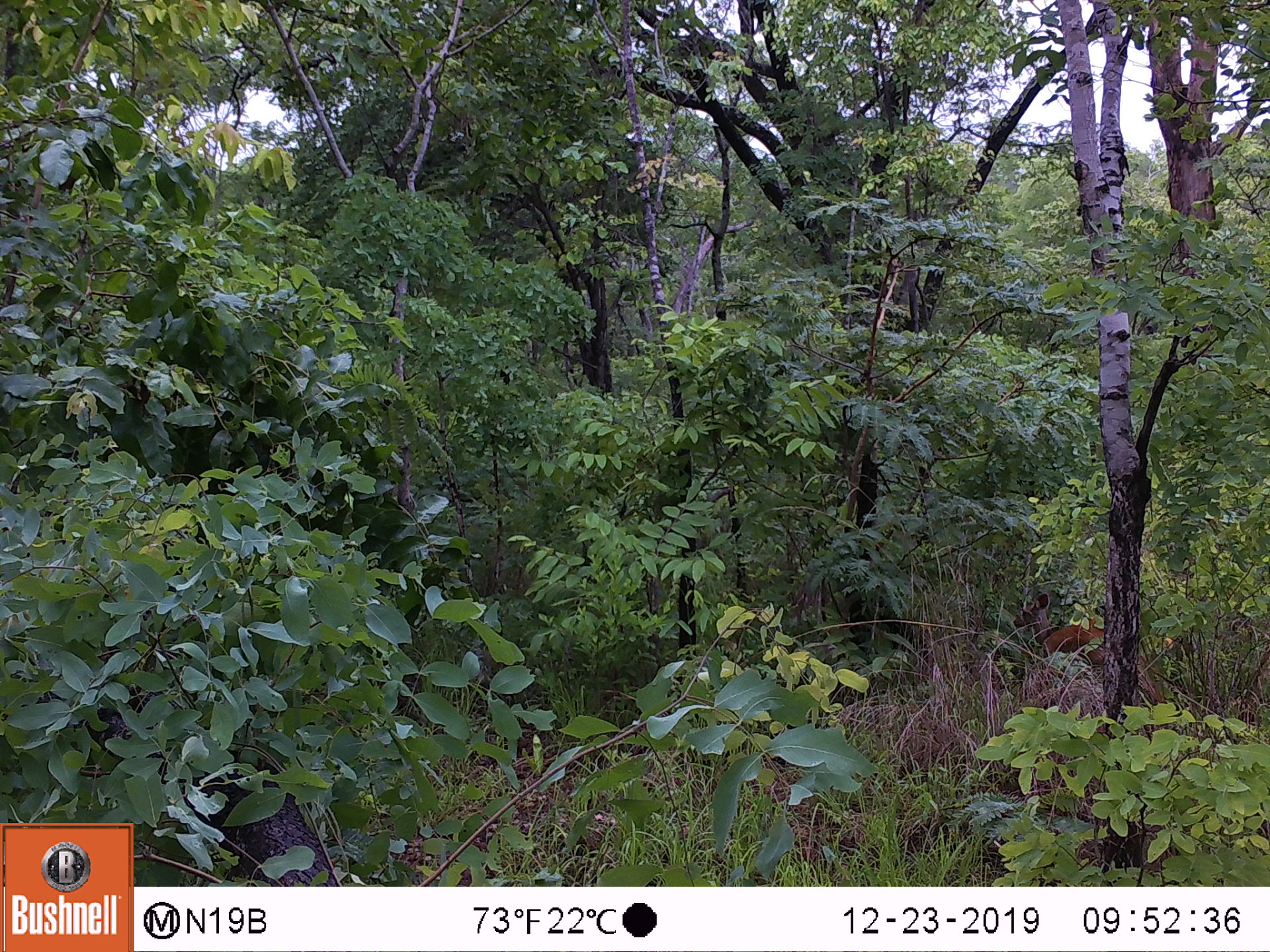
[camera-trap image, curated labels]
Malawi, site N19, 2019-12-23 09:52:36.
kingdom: Animalia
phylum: Chordata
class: Mammalia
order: Artiodactyla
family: Bovidae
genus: Tragelaphus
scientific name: Tragelaphus sylvaticus sylvaticus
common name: cape bushbuck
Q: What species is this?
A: Cape bushbuck (Tragelaphus sylvaticus sylvaticus).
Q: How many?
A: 1.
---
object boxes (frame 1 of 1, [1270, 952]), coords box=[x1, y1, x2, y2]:
cape bushbuck: box=[1006, 589, 1148, 684]